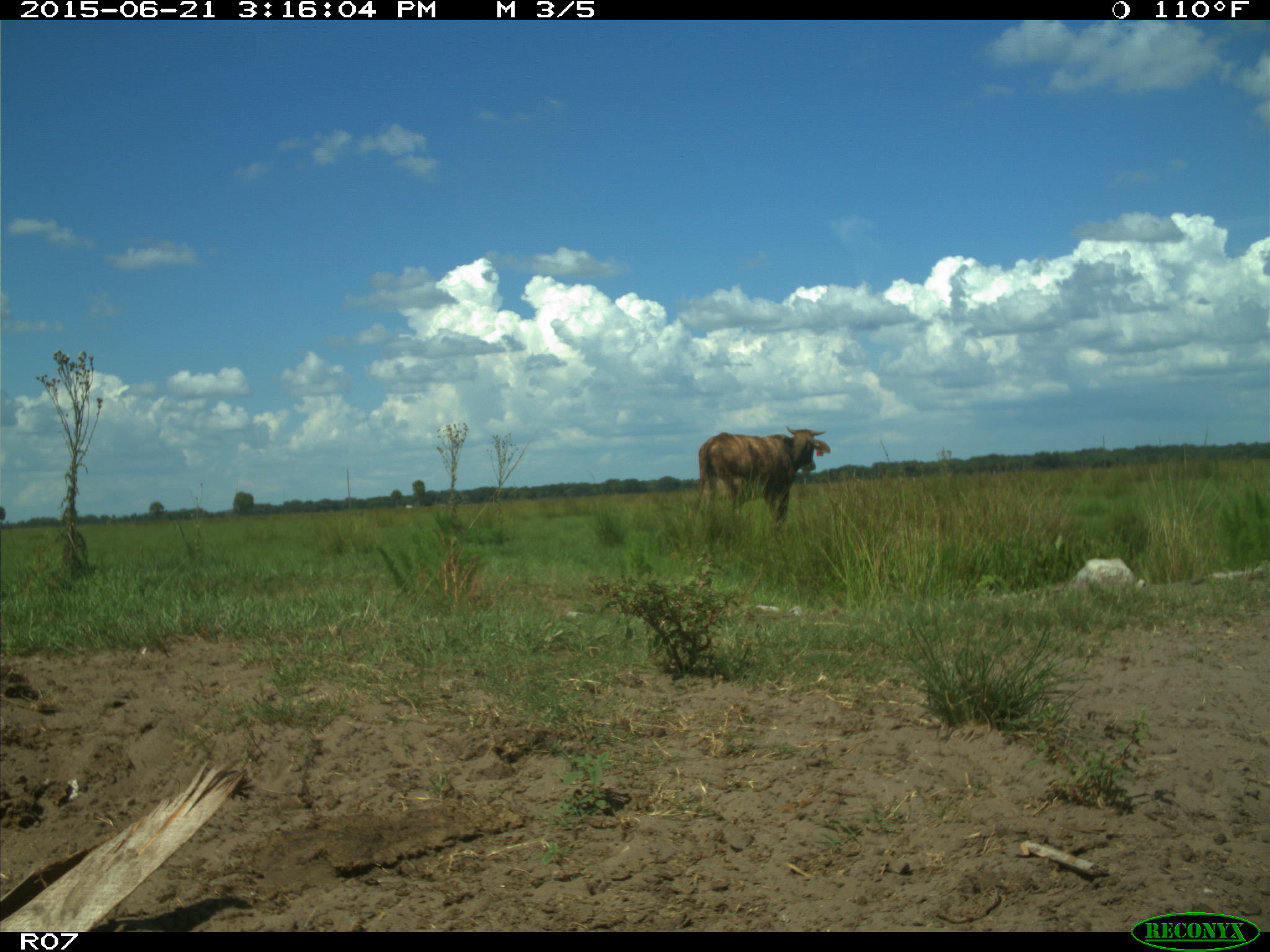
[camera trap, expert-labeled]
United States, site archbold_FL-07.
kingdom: Animalia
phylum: Chordata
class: Mammalia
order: Artiodactyla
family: Bovidae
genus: Bos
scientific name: Bos taurus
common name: domestic cow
Bos taurus (domestic cow).